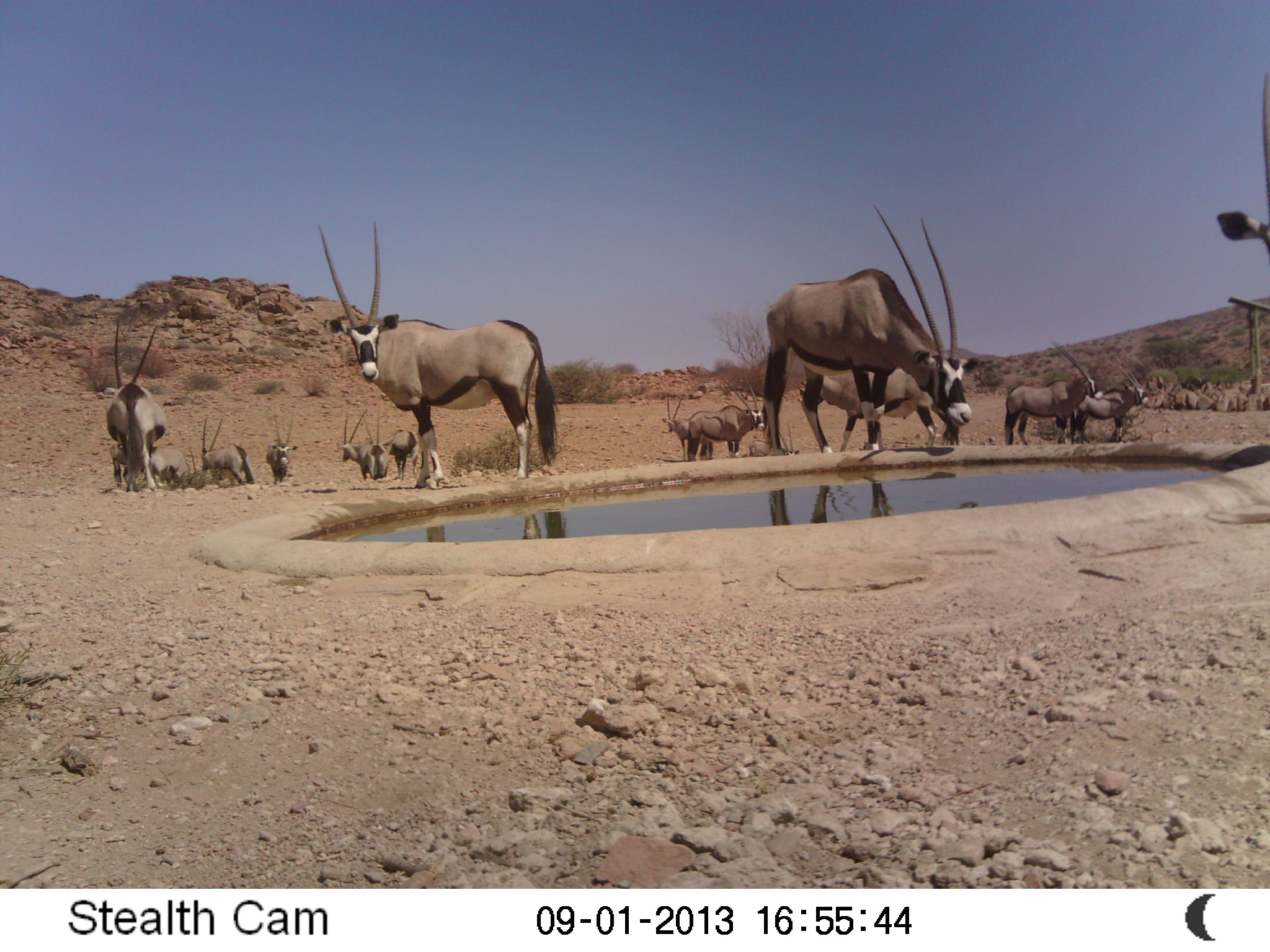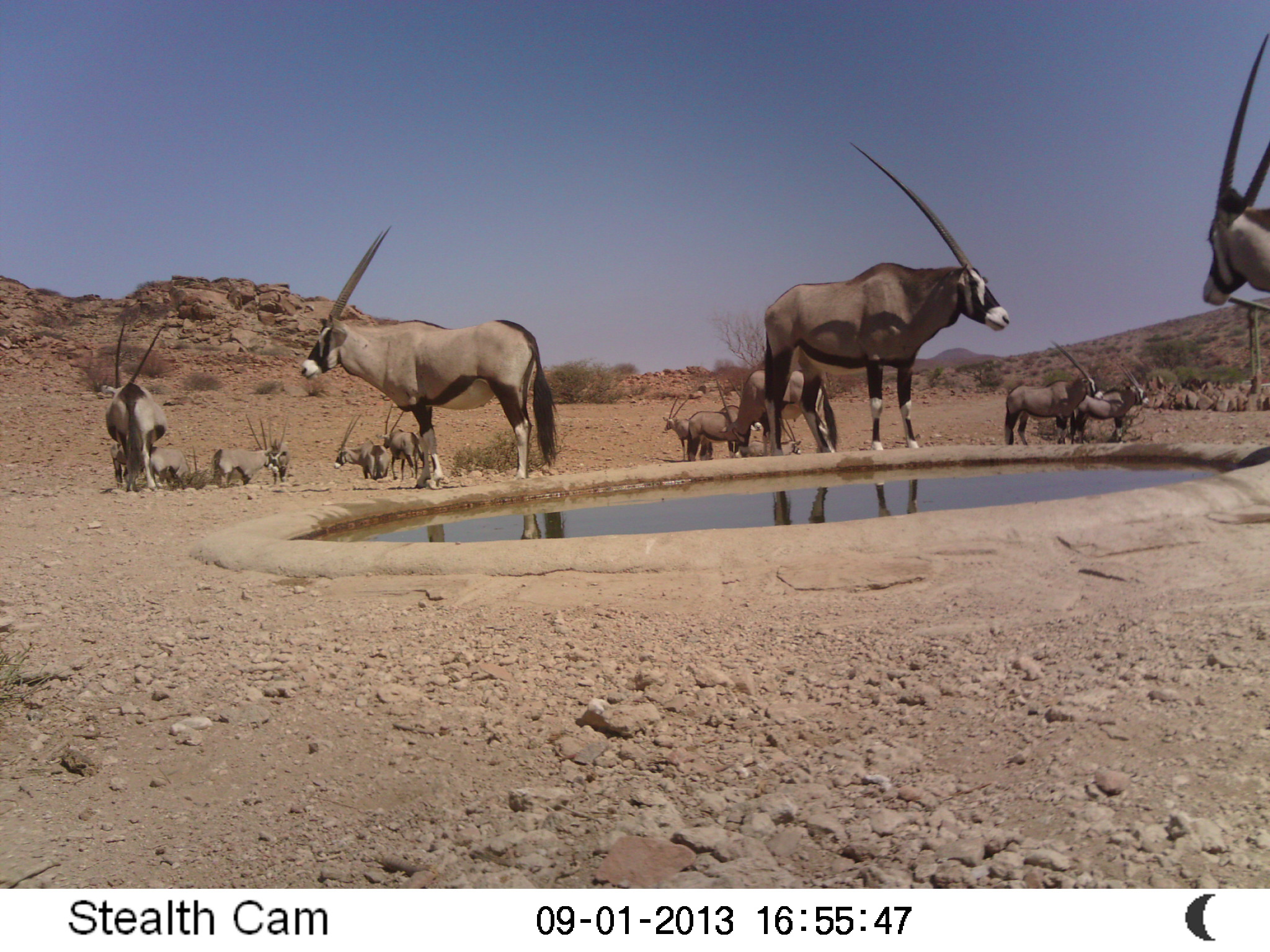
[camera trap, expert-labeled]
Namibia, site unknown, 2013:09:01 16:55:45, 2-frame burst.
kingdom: Animalia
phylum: Chordata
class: Mammalia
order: Artiodactyla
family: Bovidae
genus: Oryx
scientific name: Oryx gazella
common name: gemsbok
Oryx gazella (gemsbok).